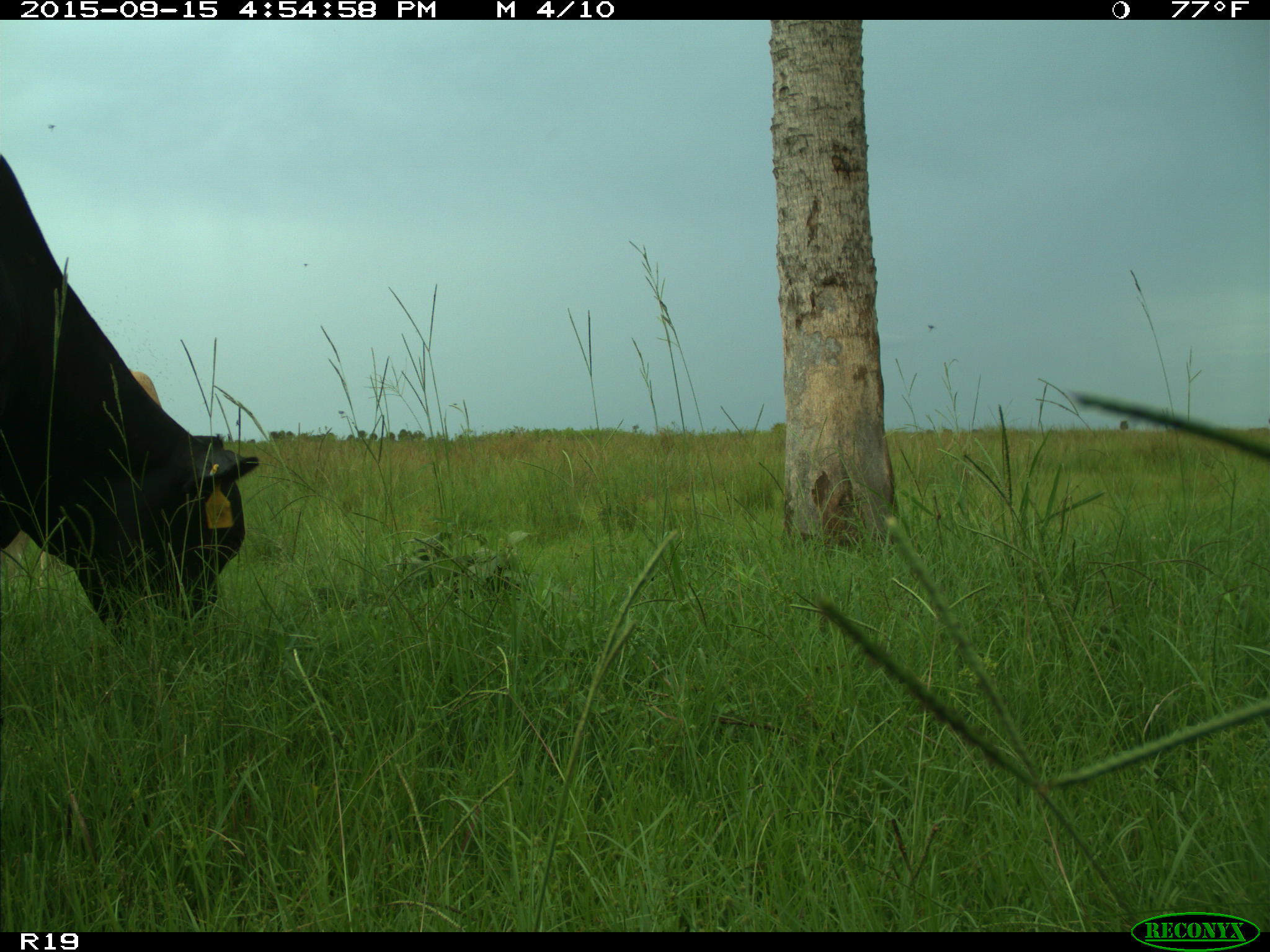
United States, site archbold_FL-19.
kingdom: Animalia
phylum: Chordata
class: Mammalia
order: Artiodactyla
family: Bovidae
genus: Bos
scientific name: Bos taurus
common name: domestic cow